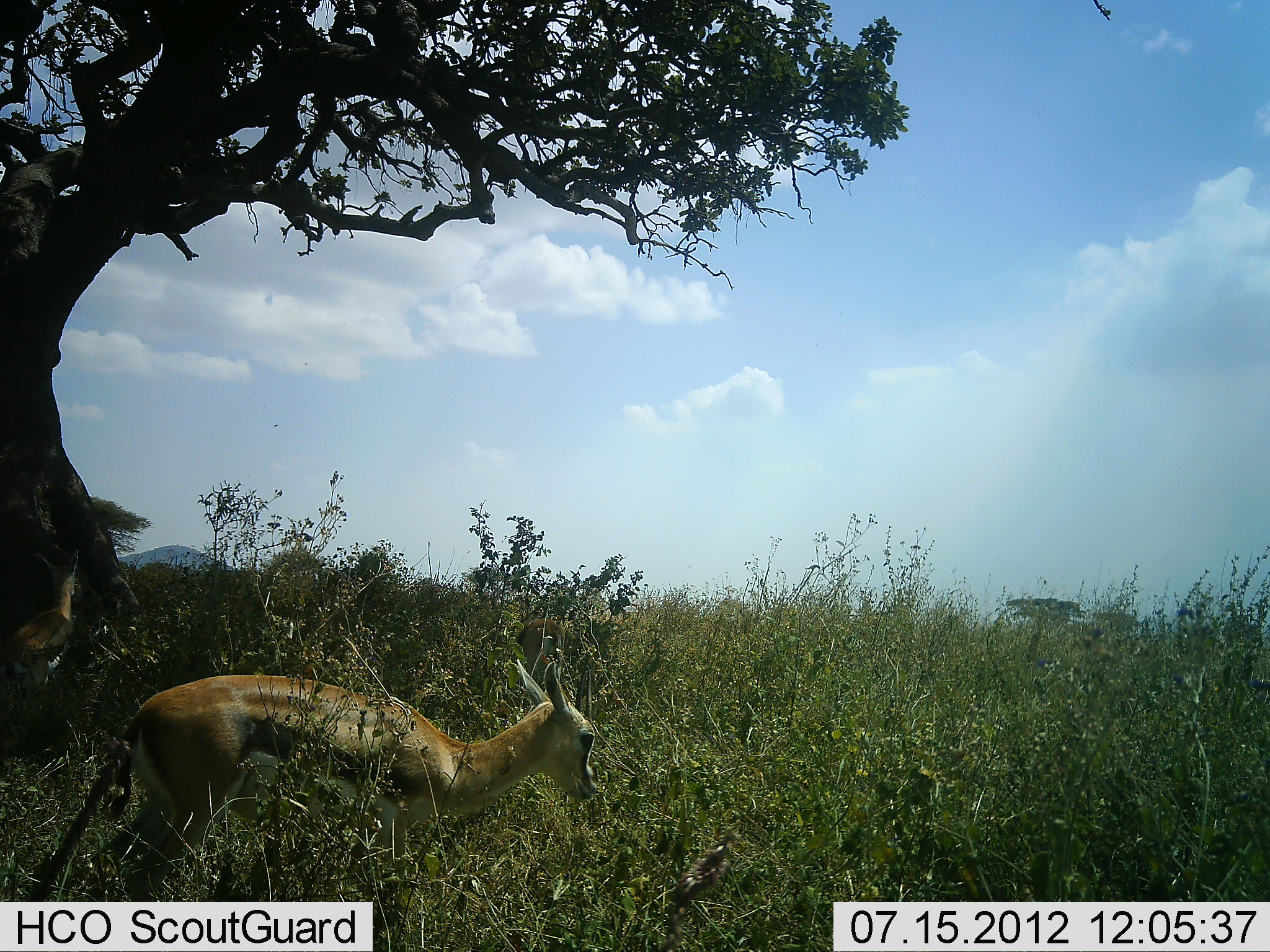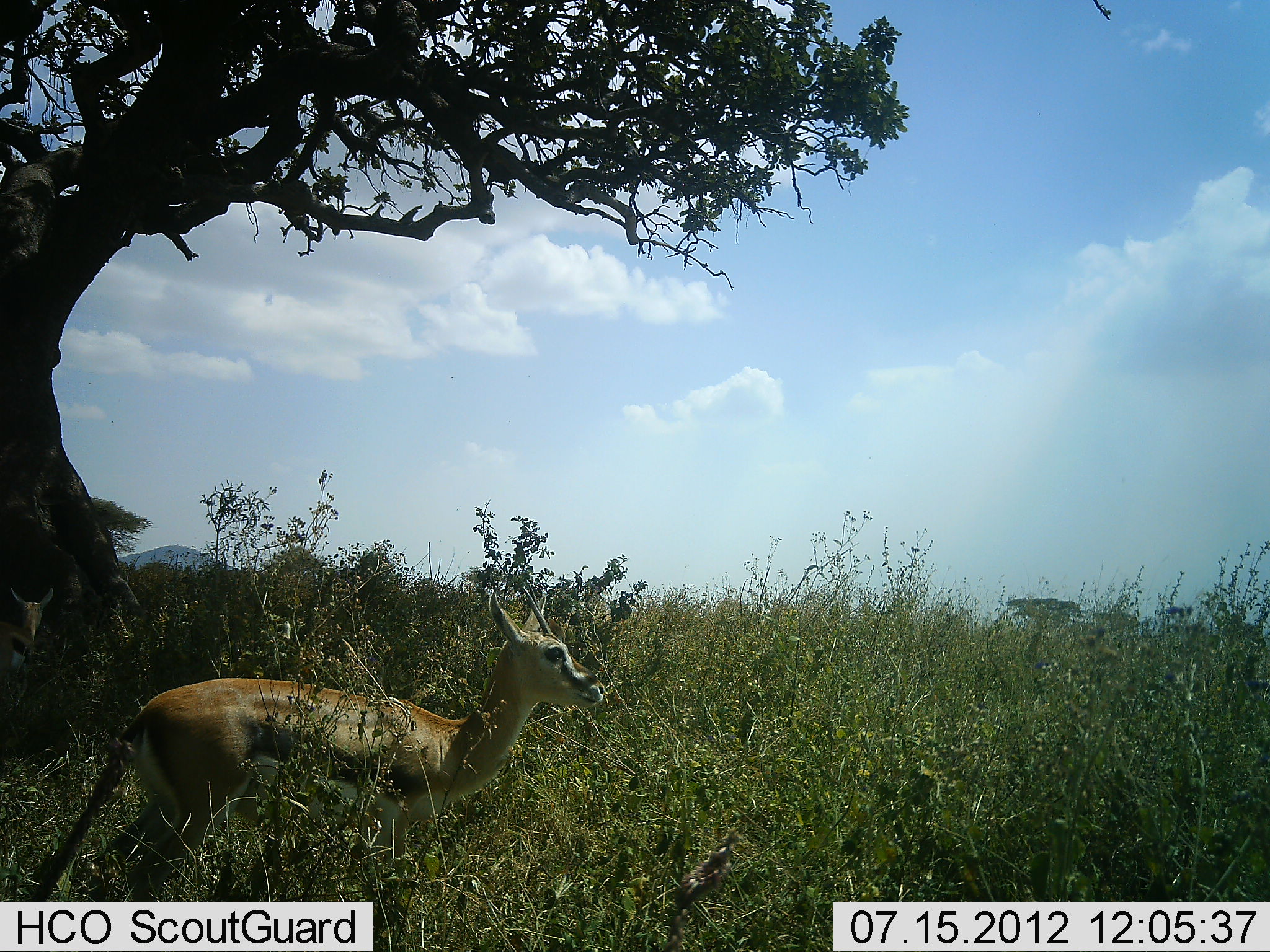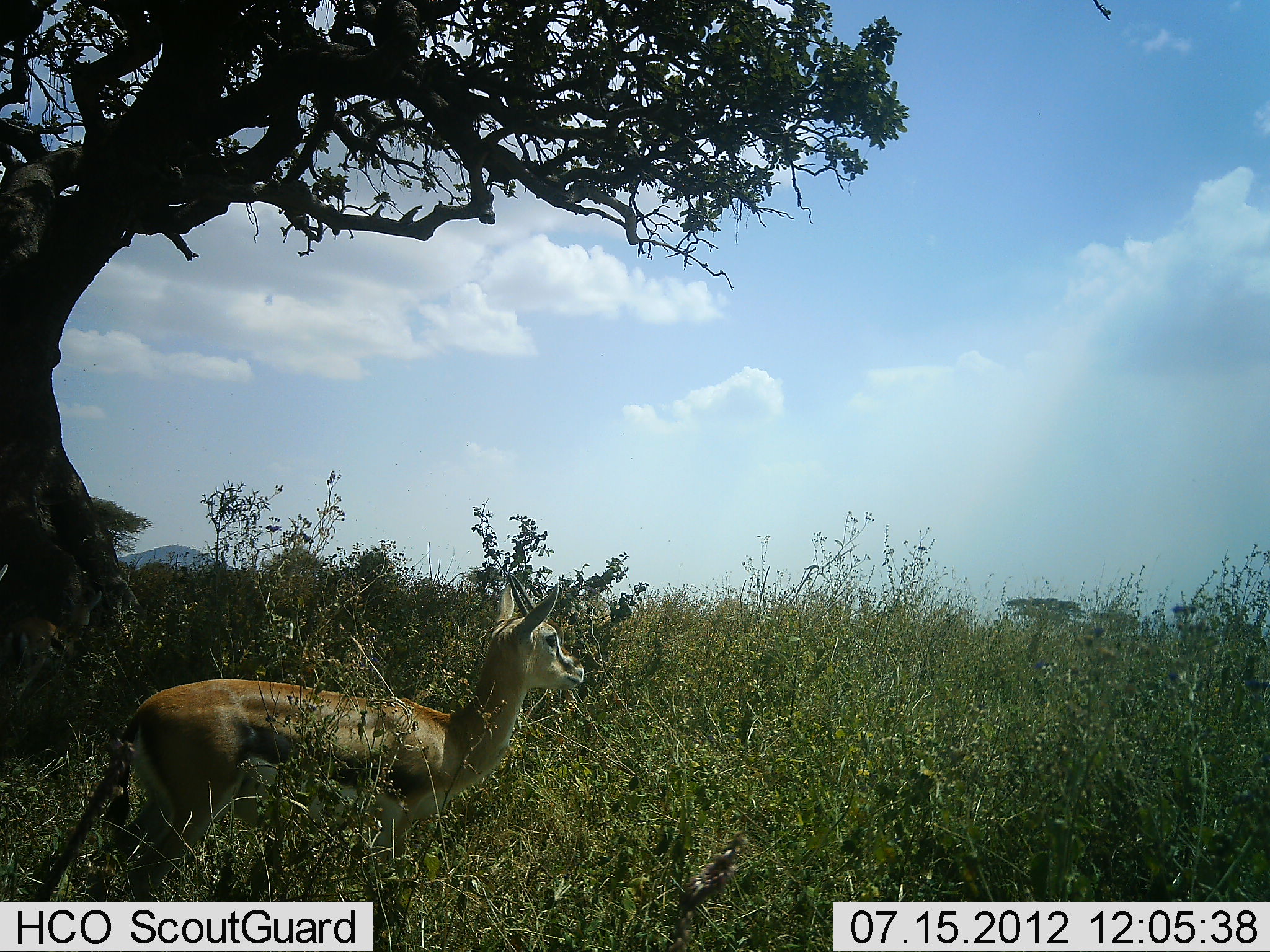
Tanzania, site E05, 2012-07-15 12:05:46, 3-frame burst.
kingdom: Animalia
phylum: Chordata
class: Mammalia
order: Artiodactyla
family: Bovidae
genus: Eudorcas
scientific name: Eudorcas thomsonii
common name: thomson's gazelle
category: gazellethomsons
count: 2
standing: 70%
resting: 0%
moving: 40%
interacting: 0%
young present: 0%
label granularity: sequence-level